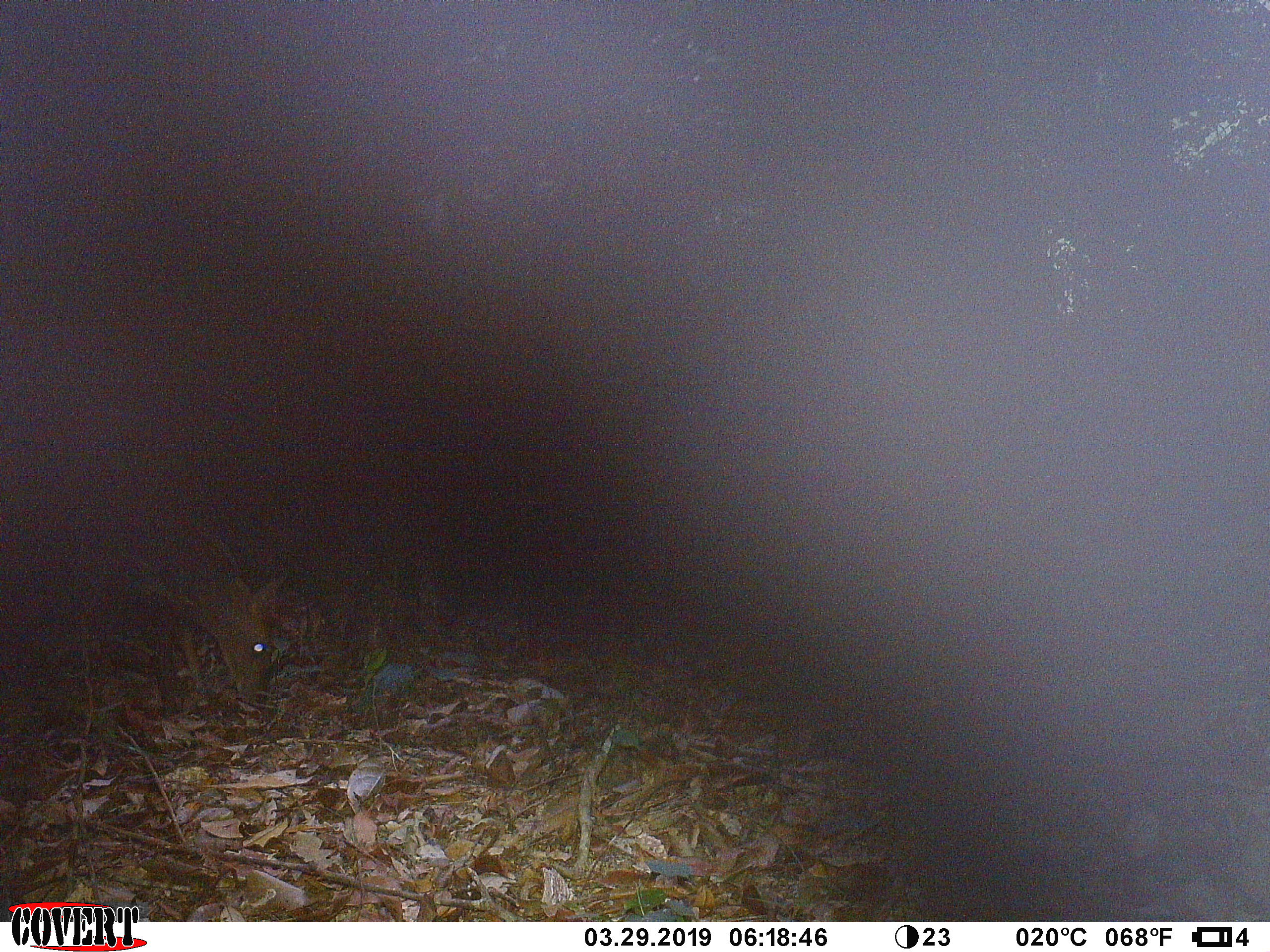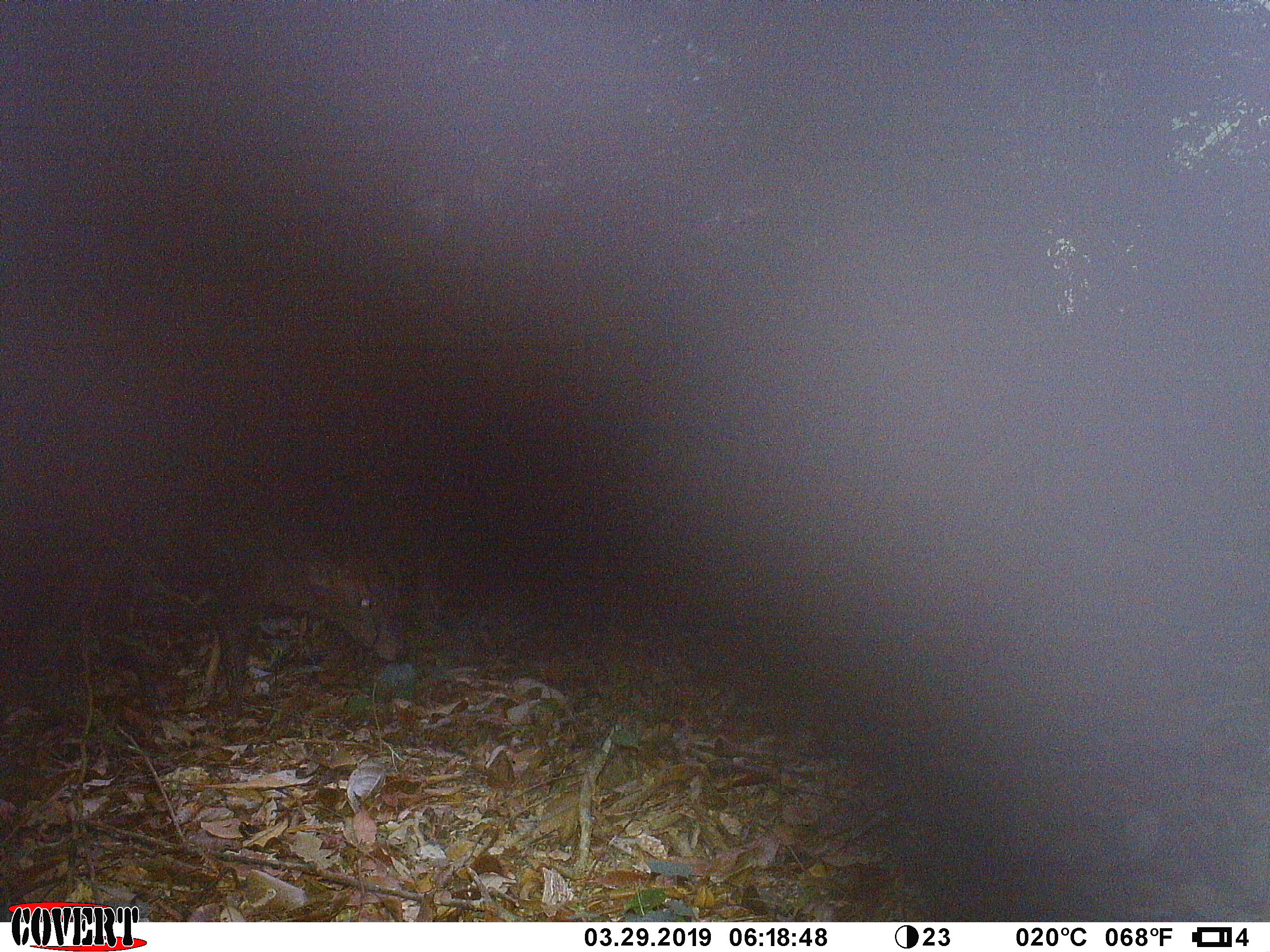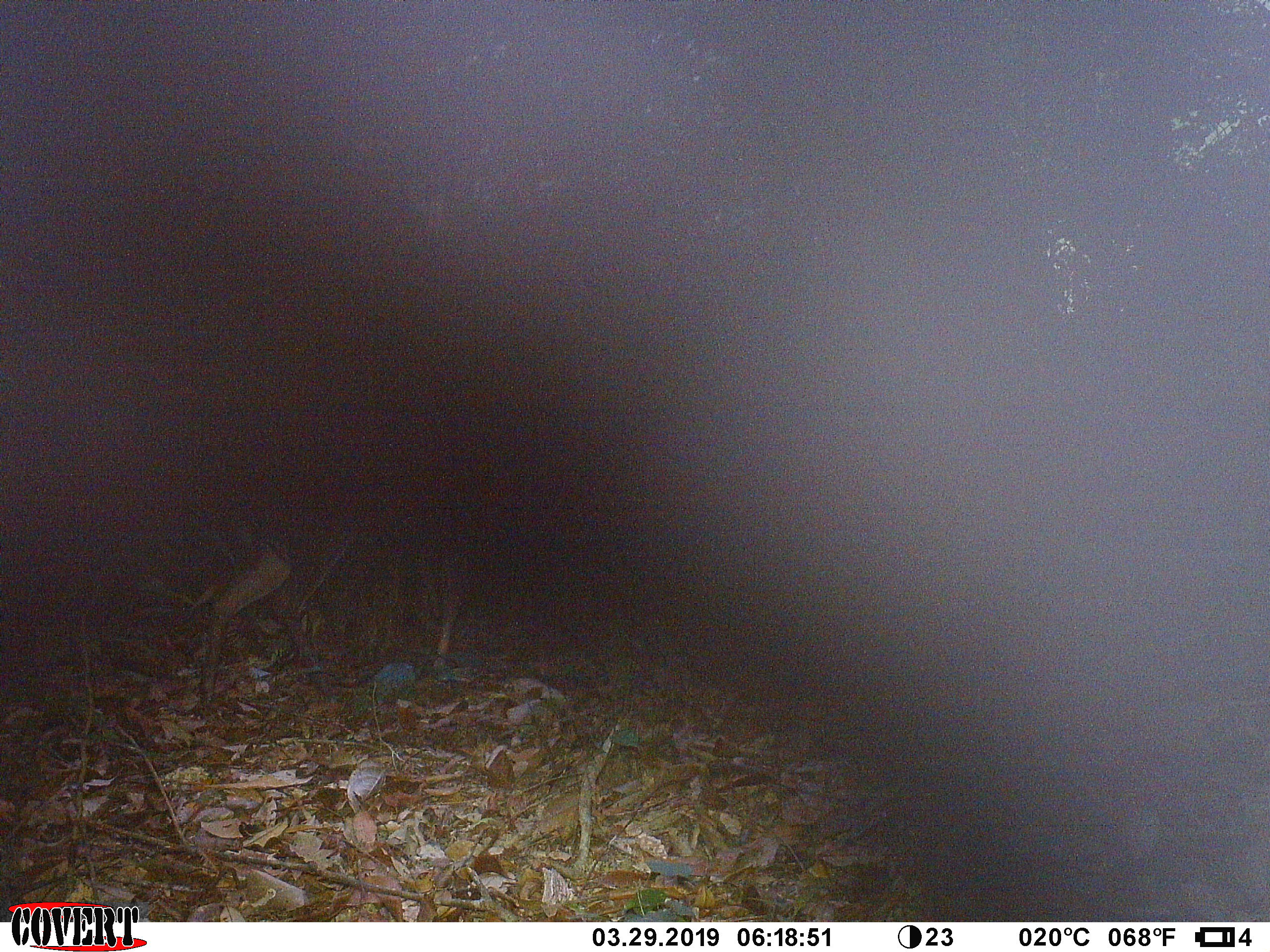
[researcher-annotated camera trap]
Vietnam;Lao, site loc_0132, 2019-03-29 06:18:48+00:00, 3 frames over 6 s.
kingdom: Animalia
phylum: Chordata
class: Mammalia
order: Artiodactyla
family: Cervidae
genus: Muntiacus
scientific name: Muntiacus rooseveltorum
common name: roosevelt's muntjac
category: roosevelts muntjac group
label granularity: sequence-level